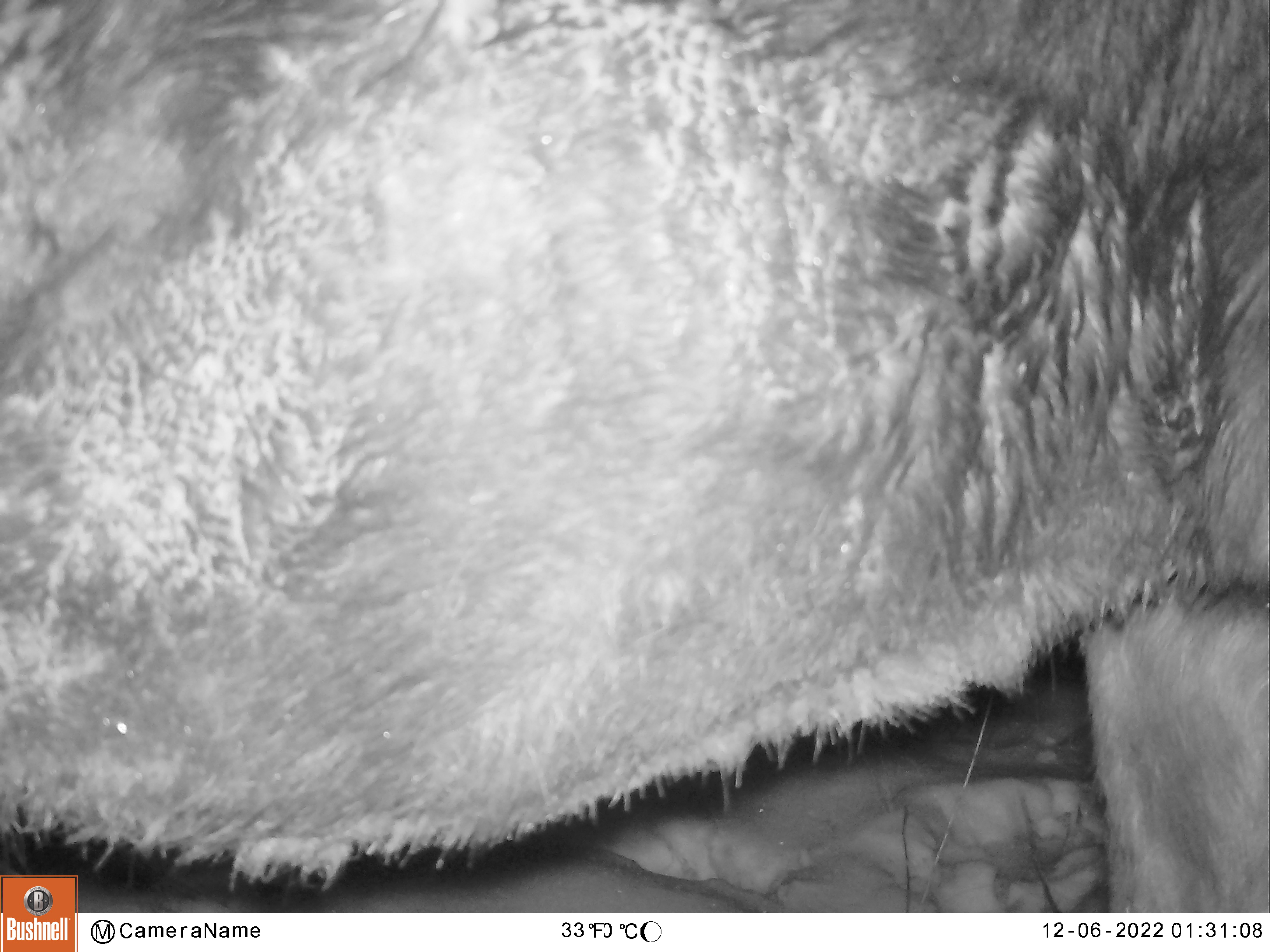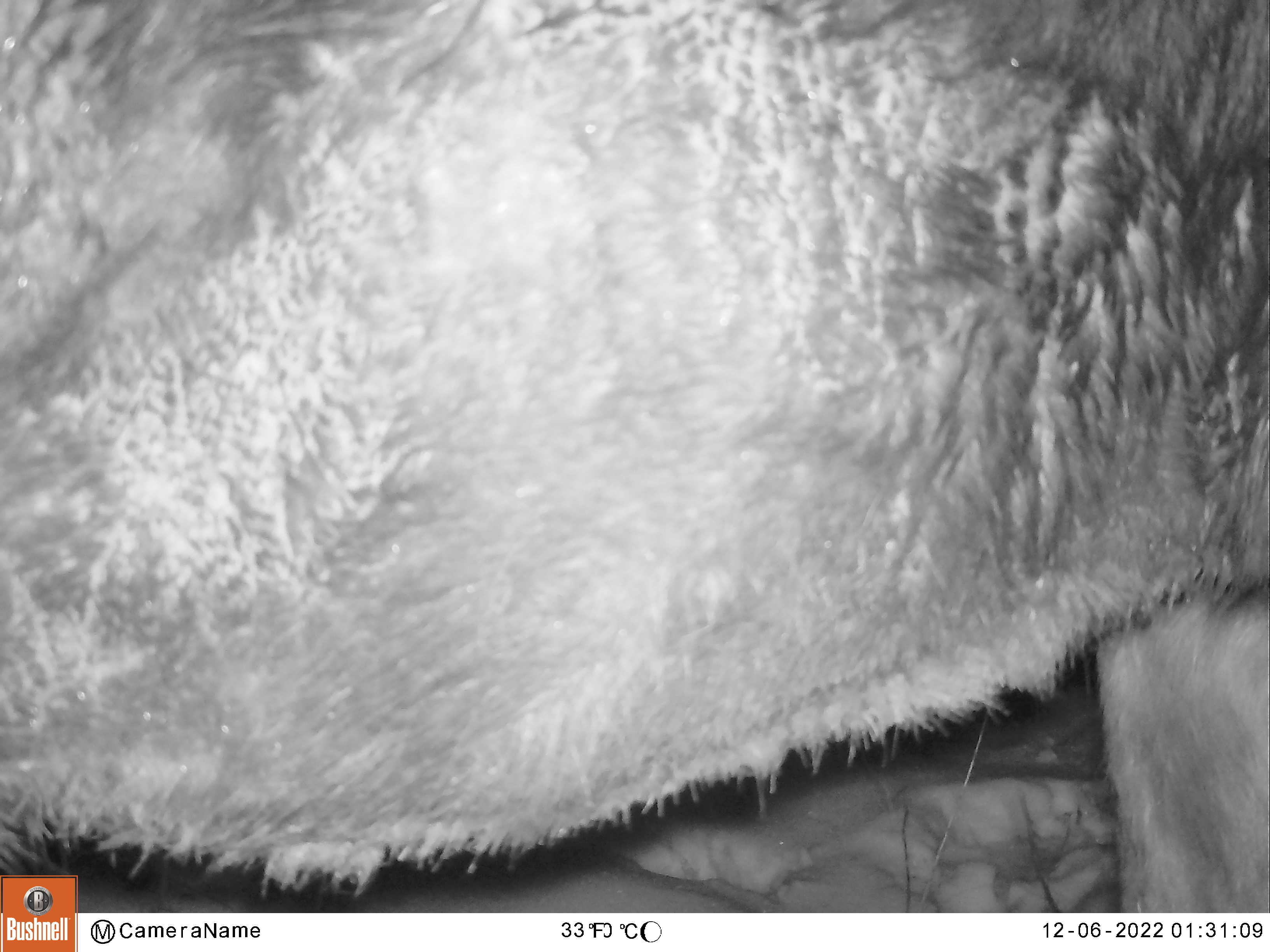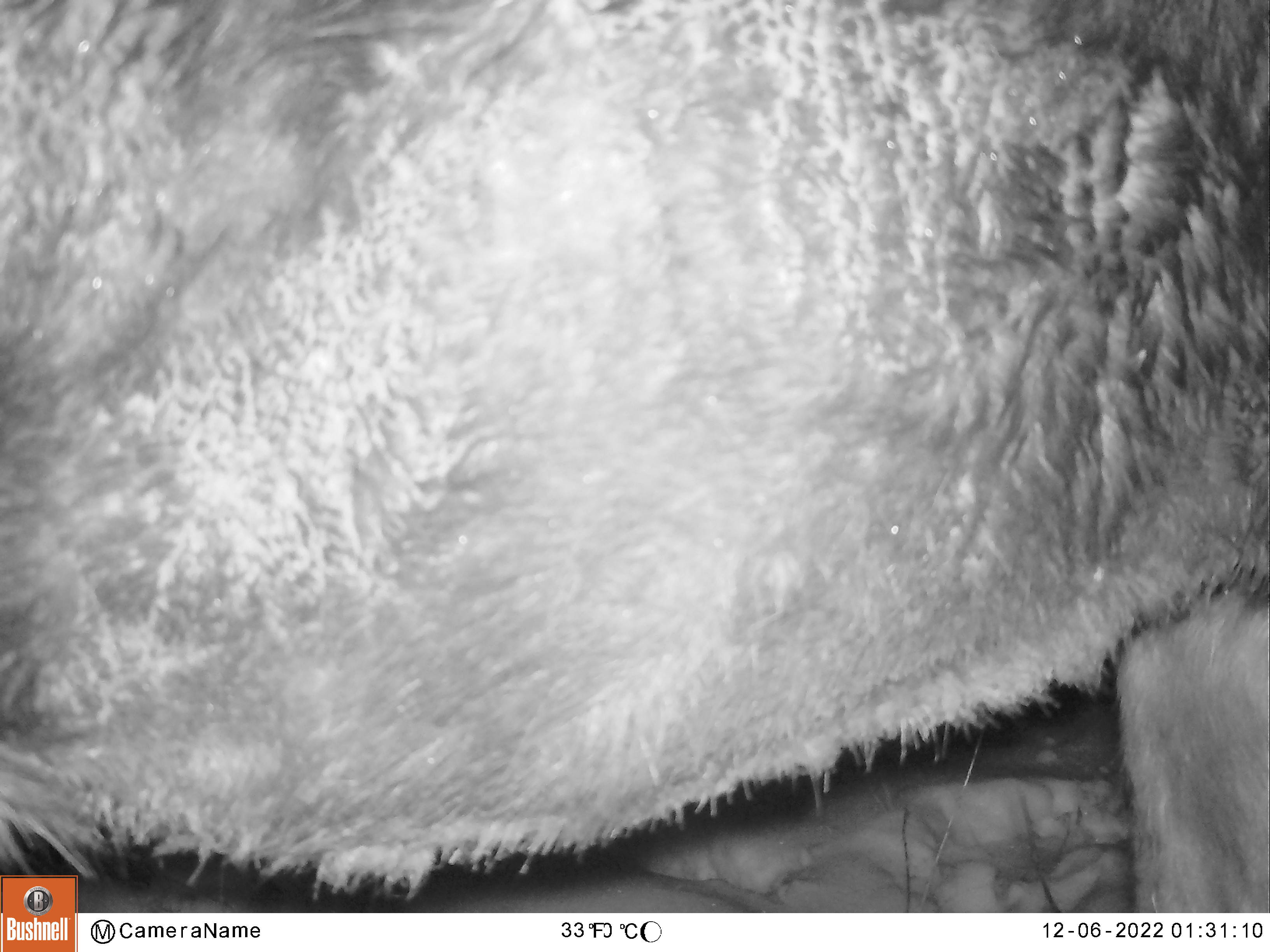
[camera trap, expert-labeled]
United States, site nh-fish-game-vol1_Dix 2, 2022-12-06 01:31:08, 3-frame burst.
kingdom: Animalia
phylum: Chordata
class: Mammalia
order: Artiodactyla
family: Cervidae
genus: Alces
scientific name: Alces alces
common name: moose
Moose (Alces alces).